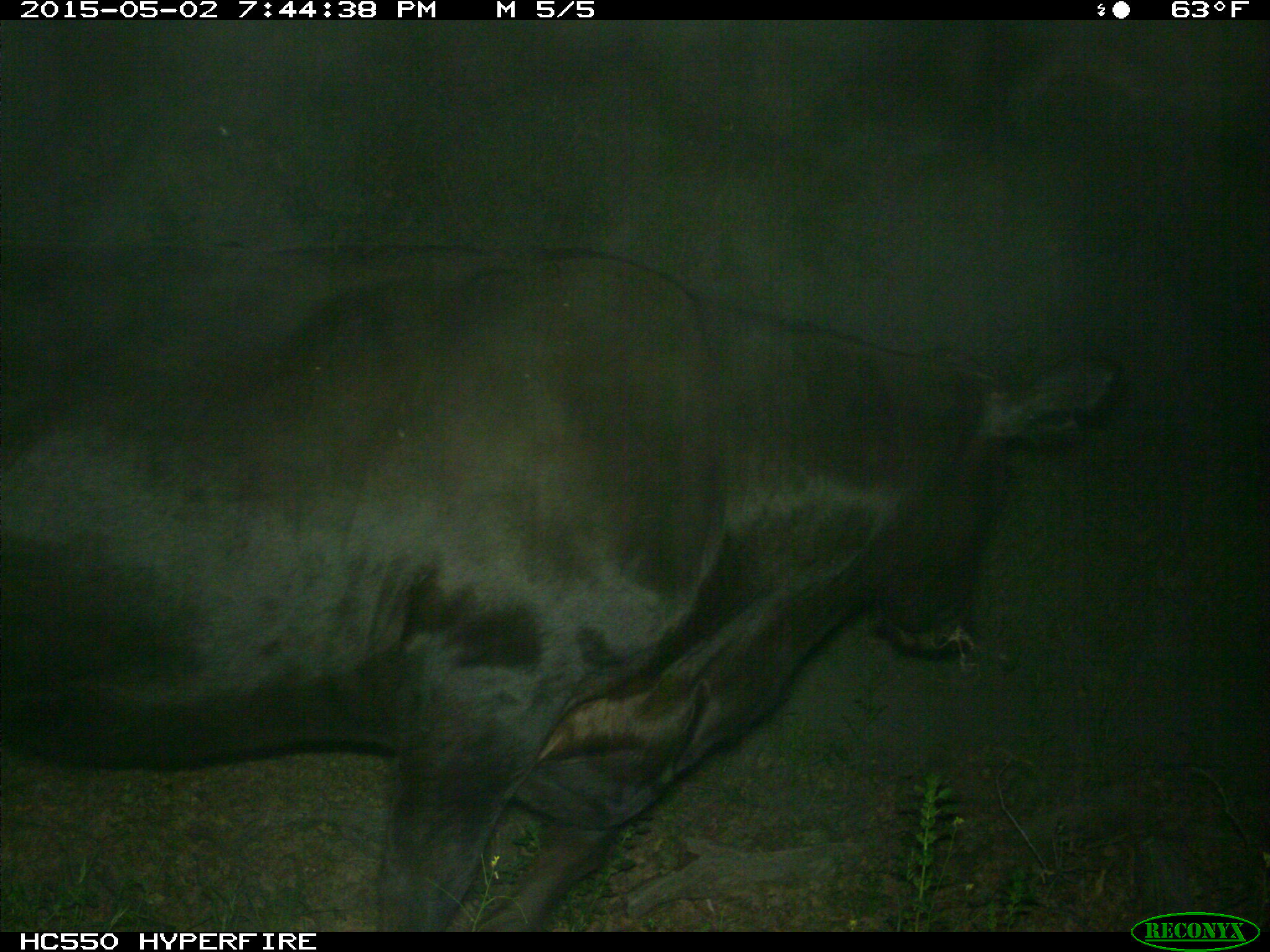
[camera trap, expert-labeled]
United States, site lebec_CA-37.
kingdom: Animalia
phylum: Chordata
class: Mammalia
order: Artiodactyla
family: Bovidae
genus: Bos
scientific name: Bos taurus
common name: domestic cow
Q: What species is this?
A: Bos taurus (domestic cow).